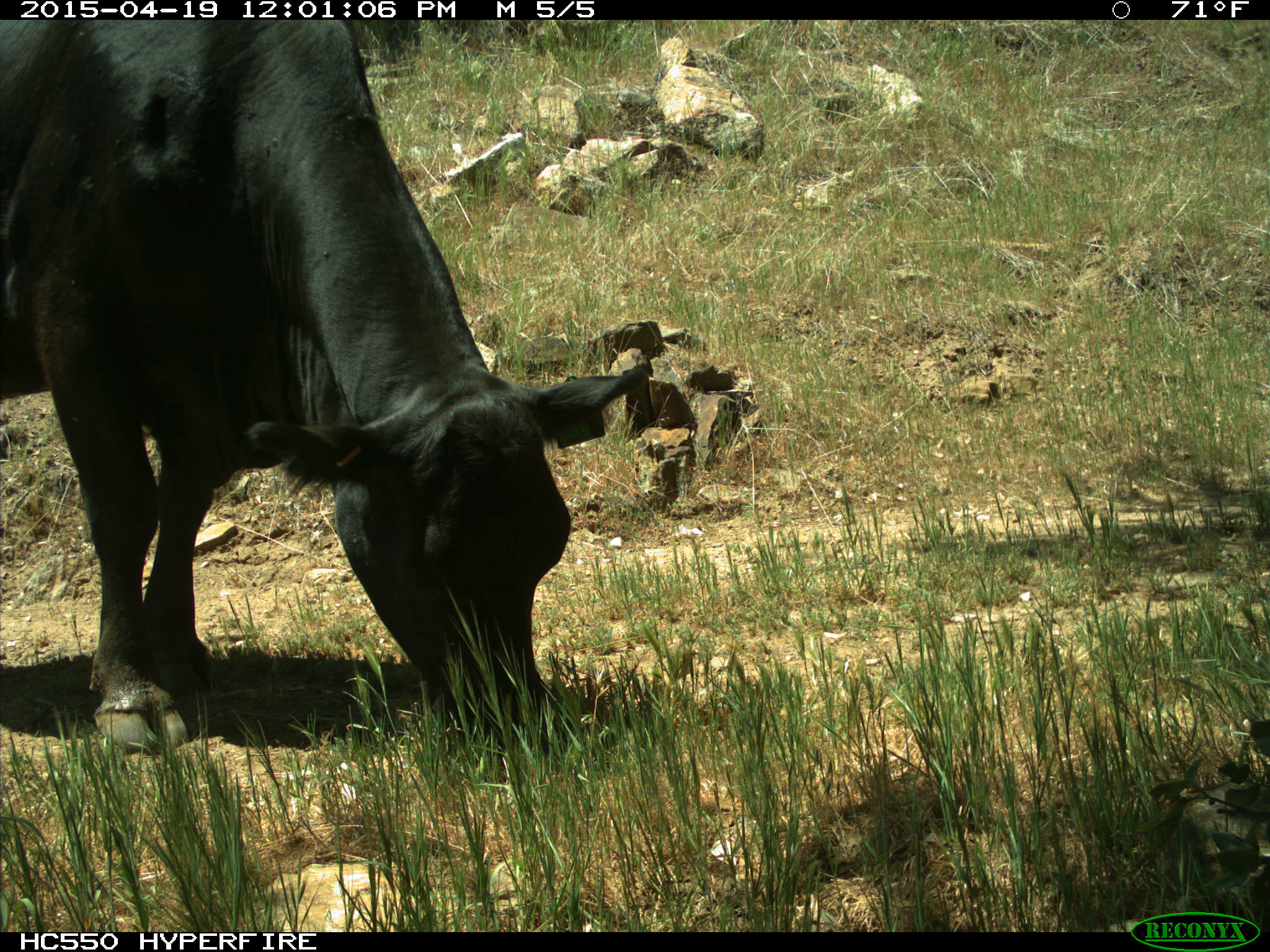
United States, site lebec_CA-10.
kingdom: Animalia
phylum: Chordata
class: Mammalia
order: Artiodactyla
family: Bovidae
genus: Bos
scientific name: Bos taurus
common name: domestic cow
Bos taurus (domestic cow).